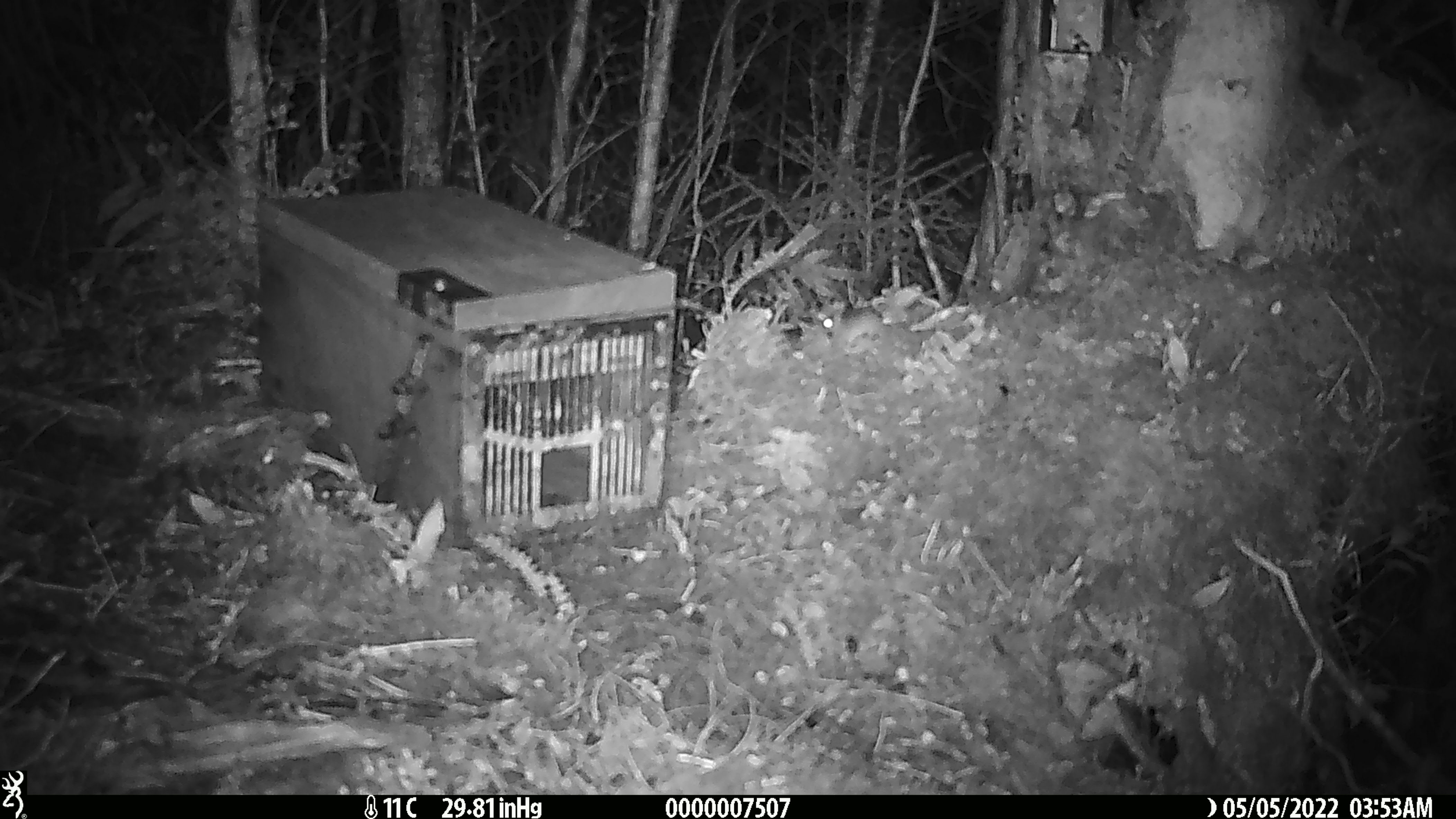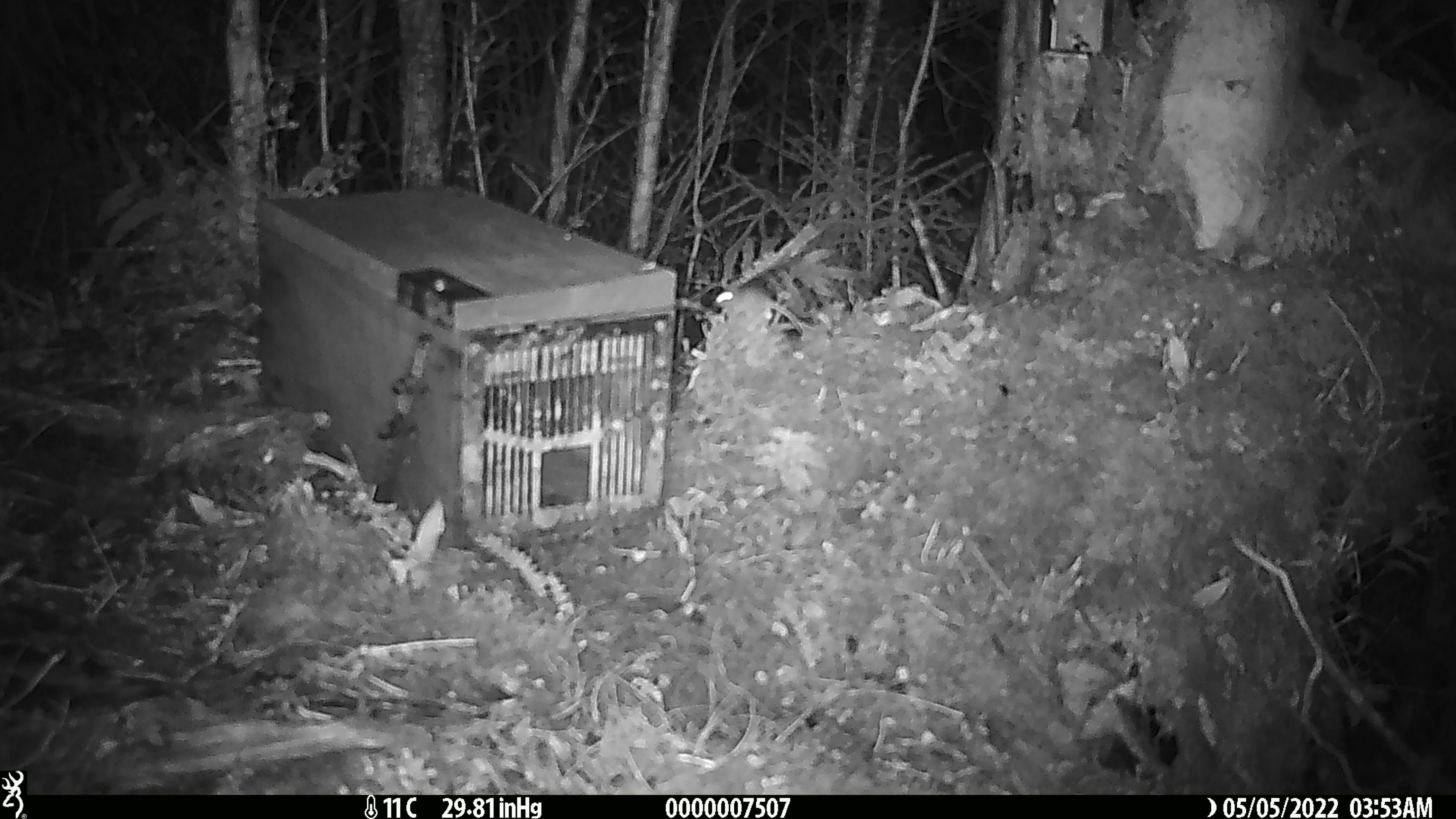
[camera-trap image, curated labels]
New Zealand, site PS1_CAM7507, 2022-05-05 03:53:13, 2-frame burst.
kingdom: Animalia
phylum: Chordata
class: Mammalia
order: Rodentia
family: Muridae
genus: Mus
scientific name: Mus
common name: mouse